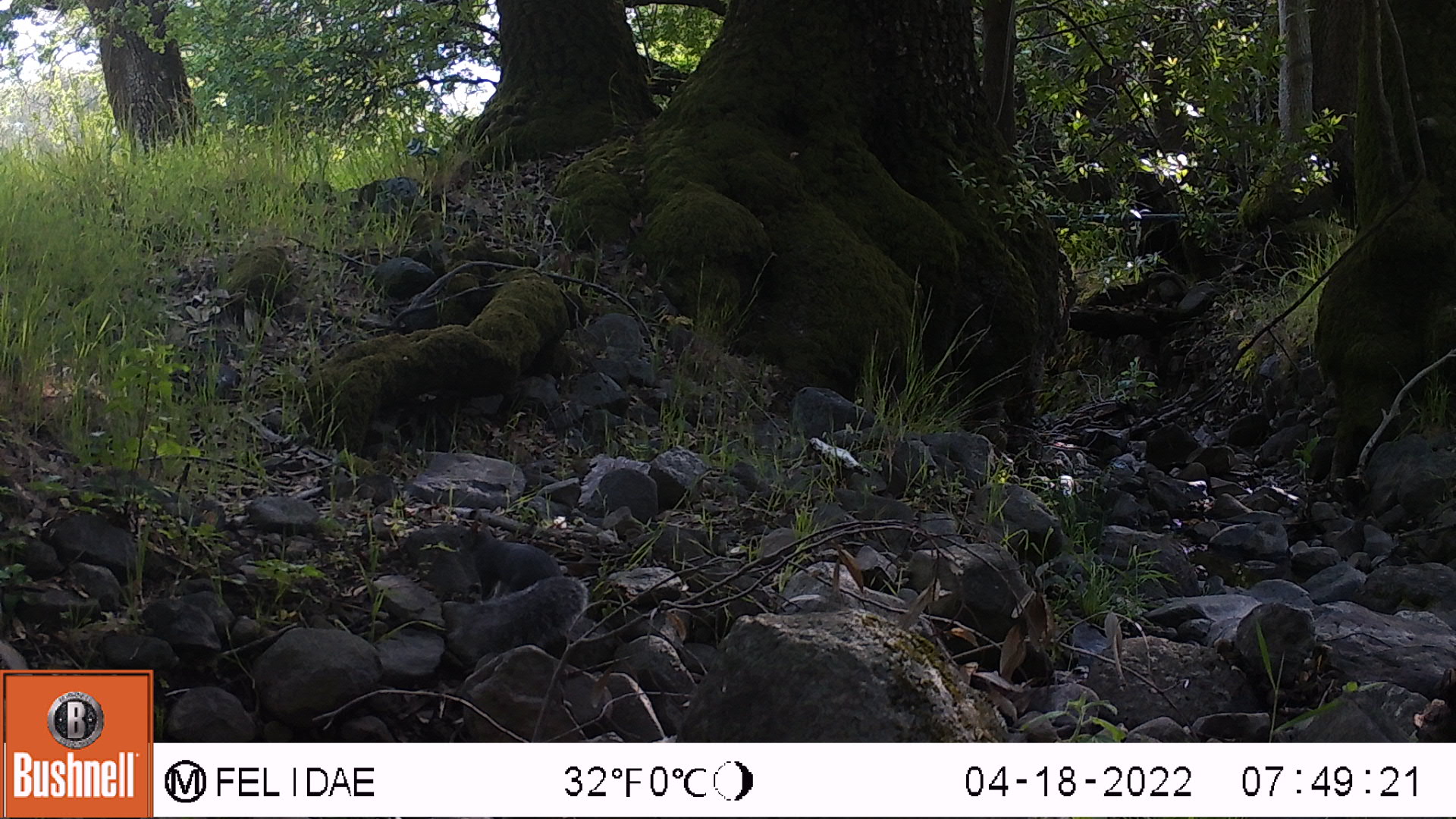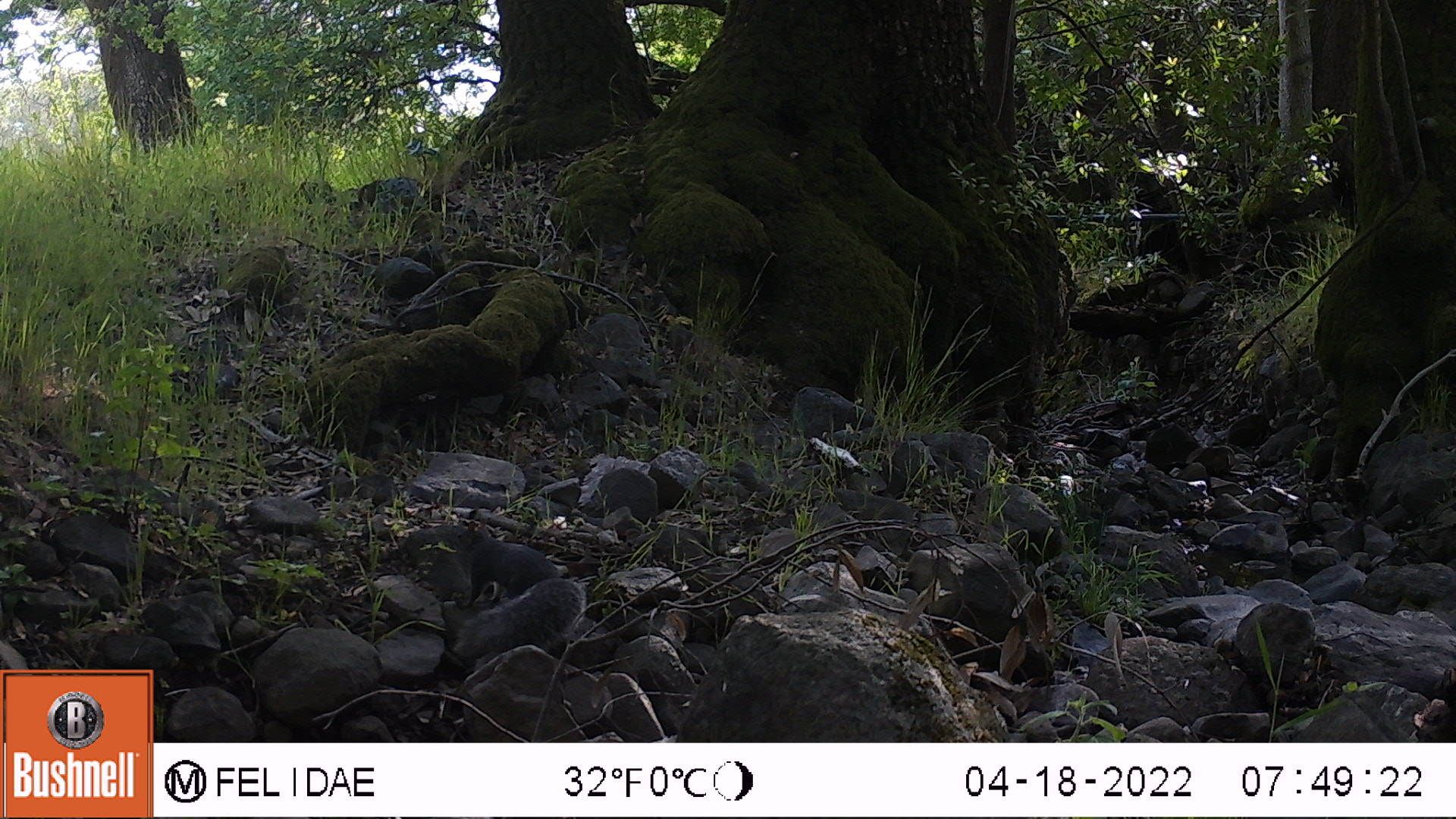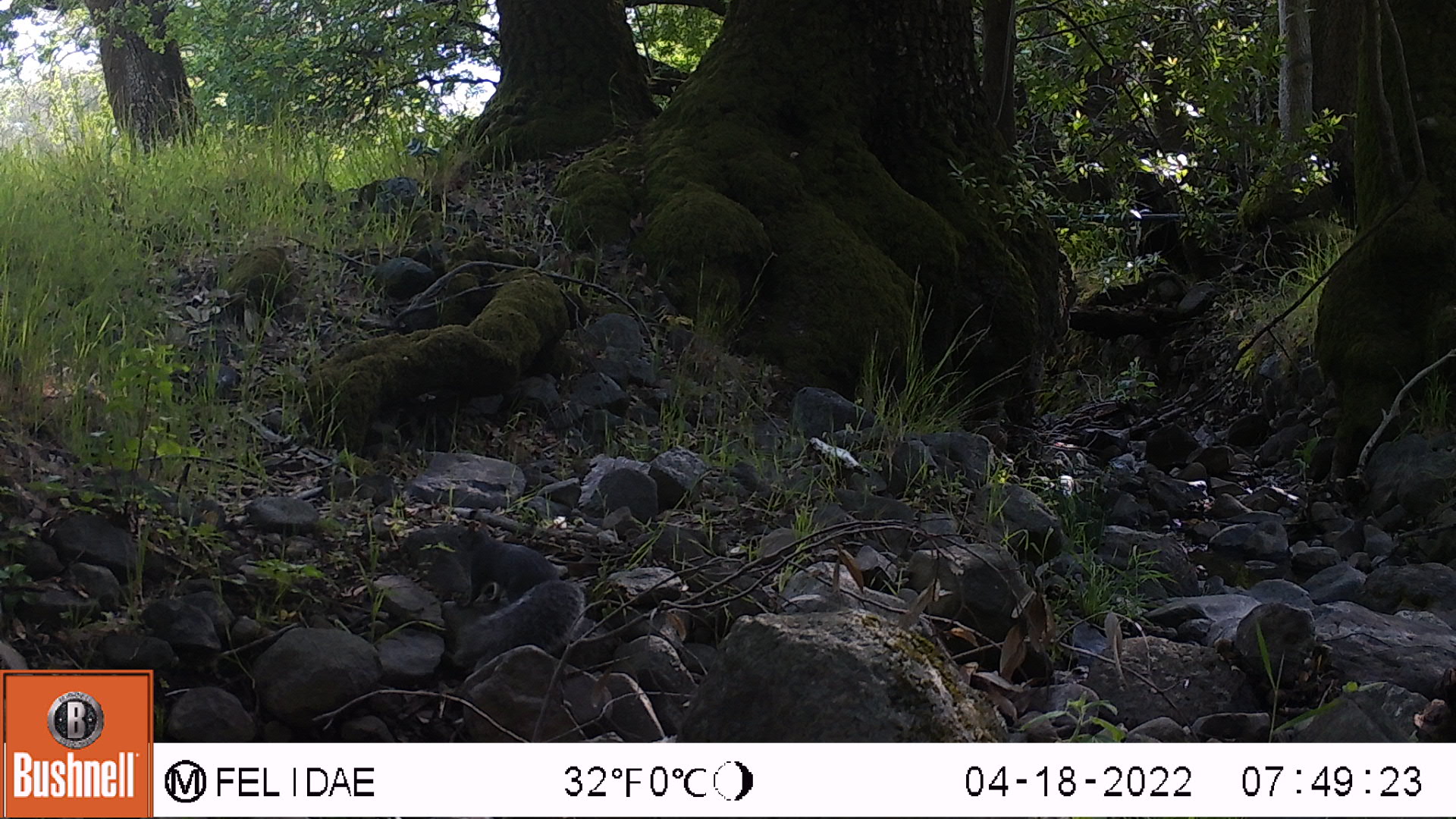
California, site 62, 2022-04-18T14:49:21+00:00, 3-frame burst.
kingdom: Animalia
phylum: Chordata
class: Mammalia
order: Rodentia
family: Sciuridae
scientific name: Sciuridae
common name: squirrel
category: unknown squirrel